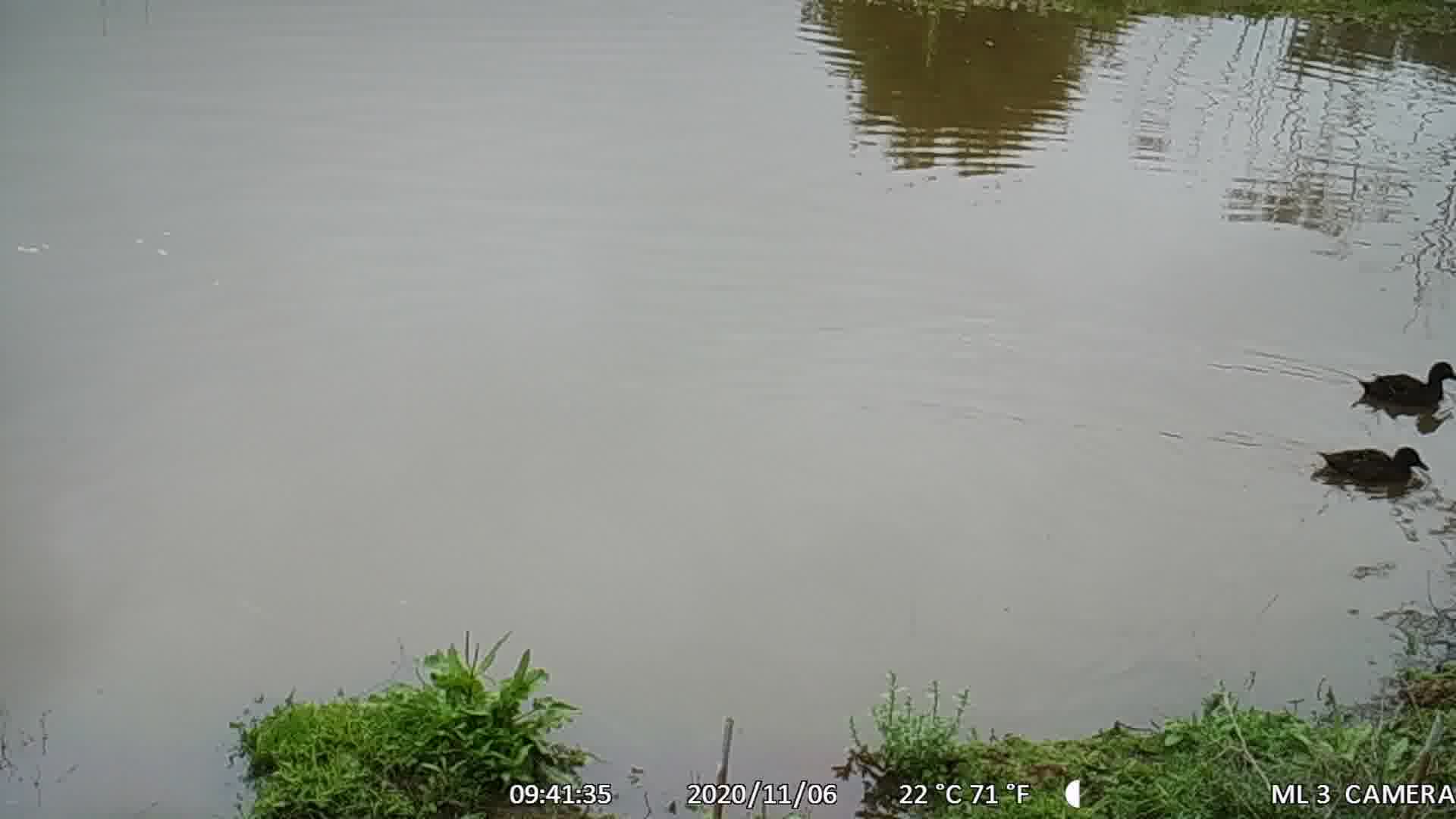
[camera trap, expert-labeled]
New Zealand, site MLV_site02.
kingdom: Animalia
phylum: Chordata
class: Aves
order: Anseriformes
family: Anatidae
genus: Anas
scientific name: Anas chlorotis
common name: brown teal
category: pateke